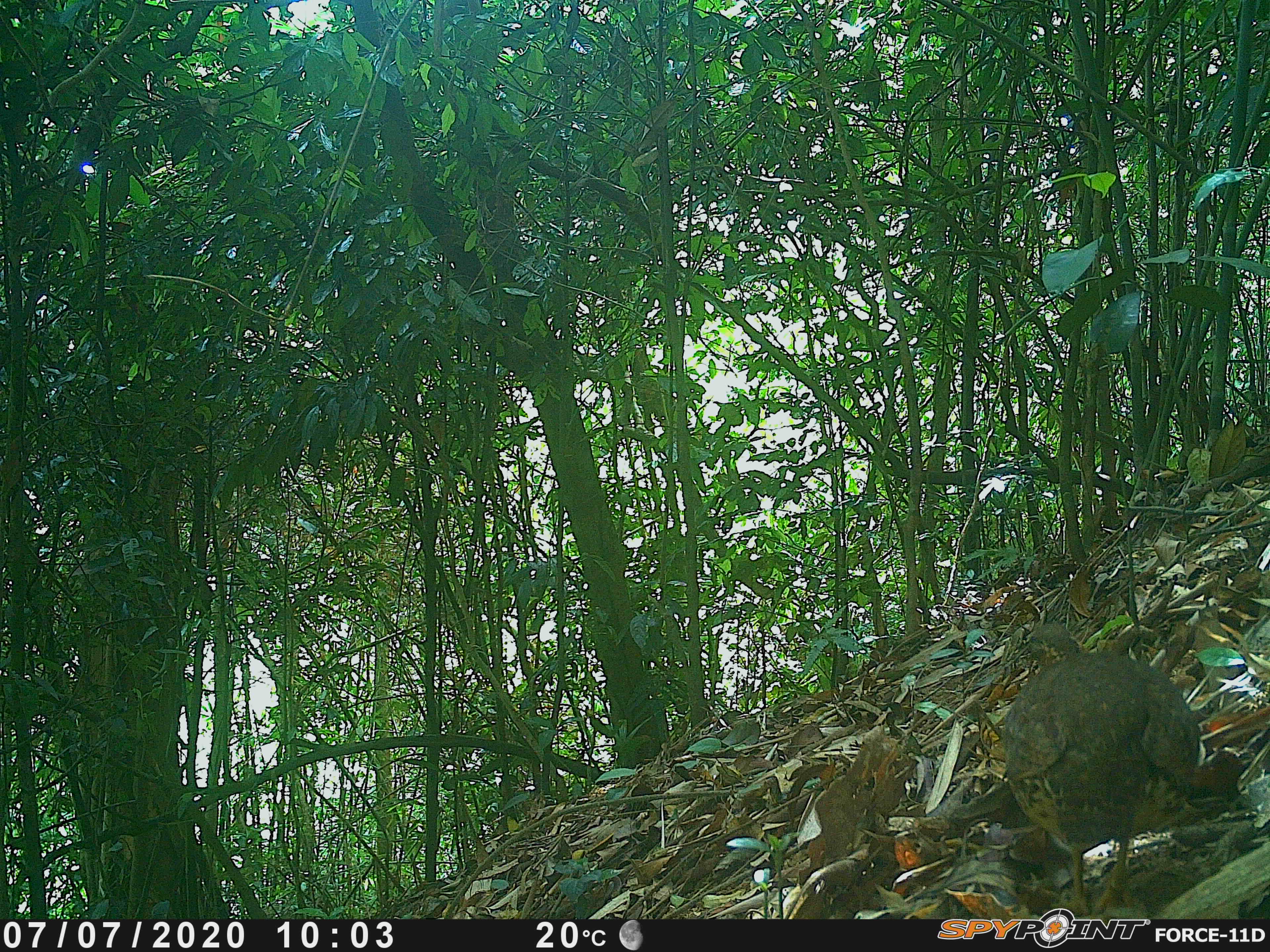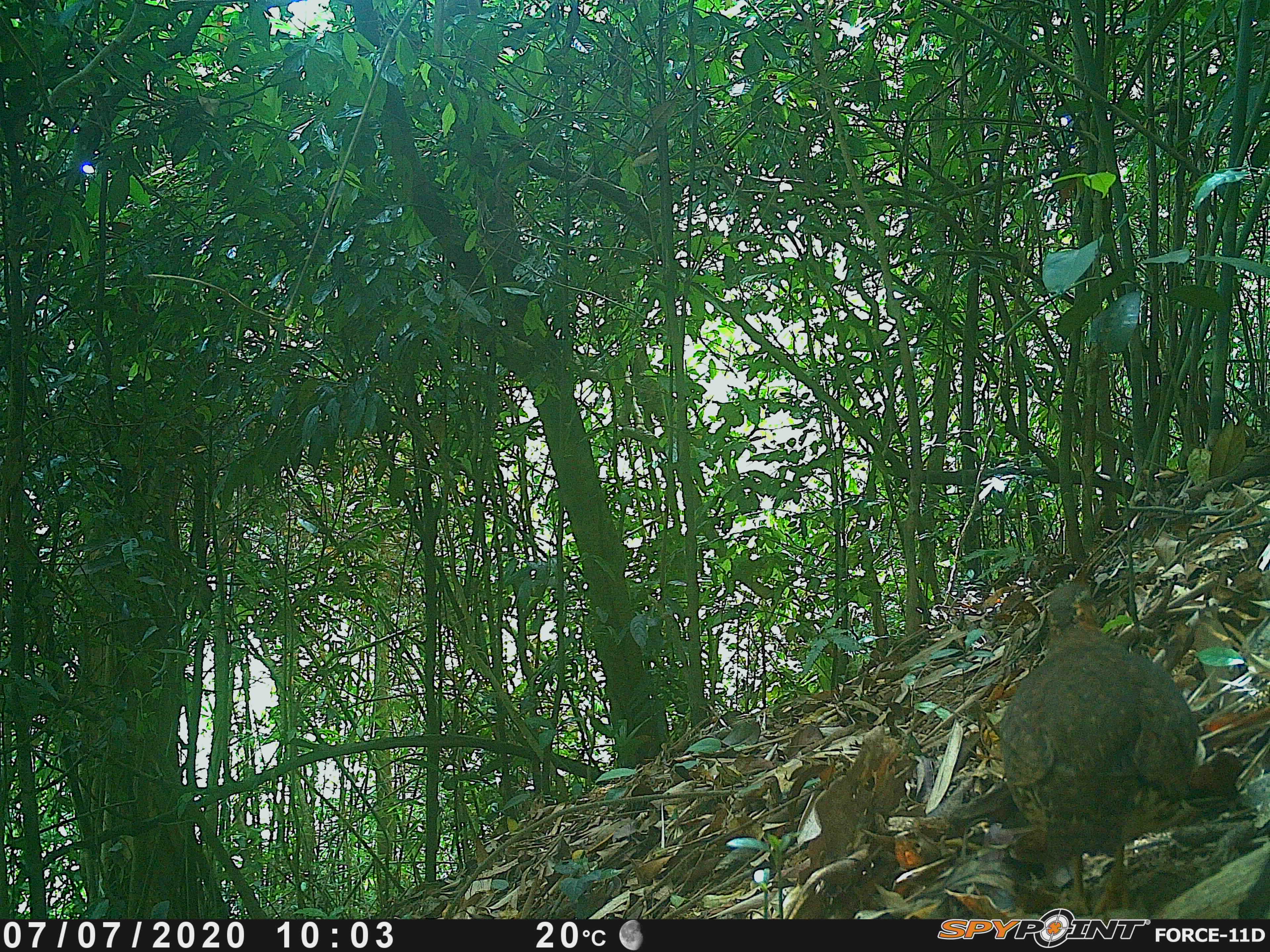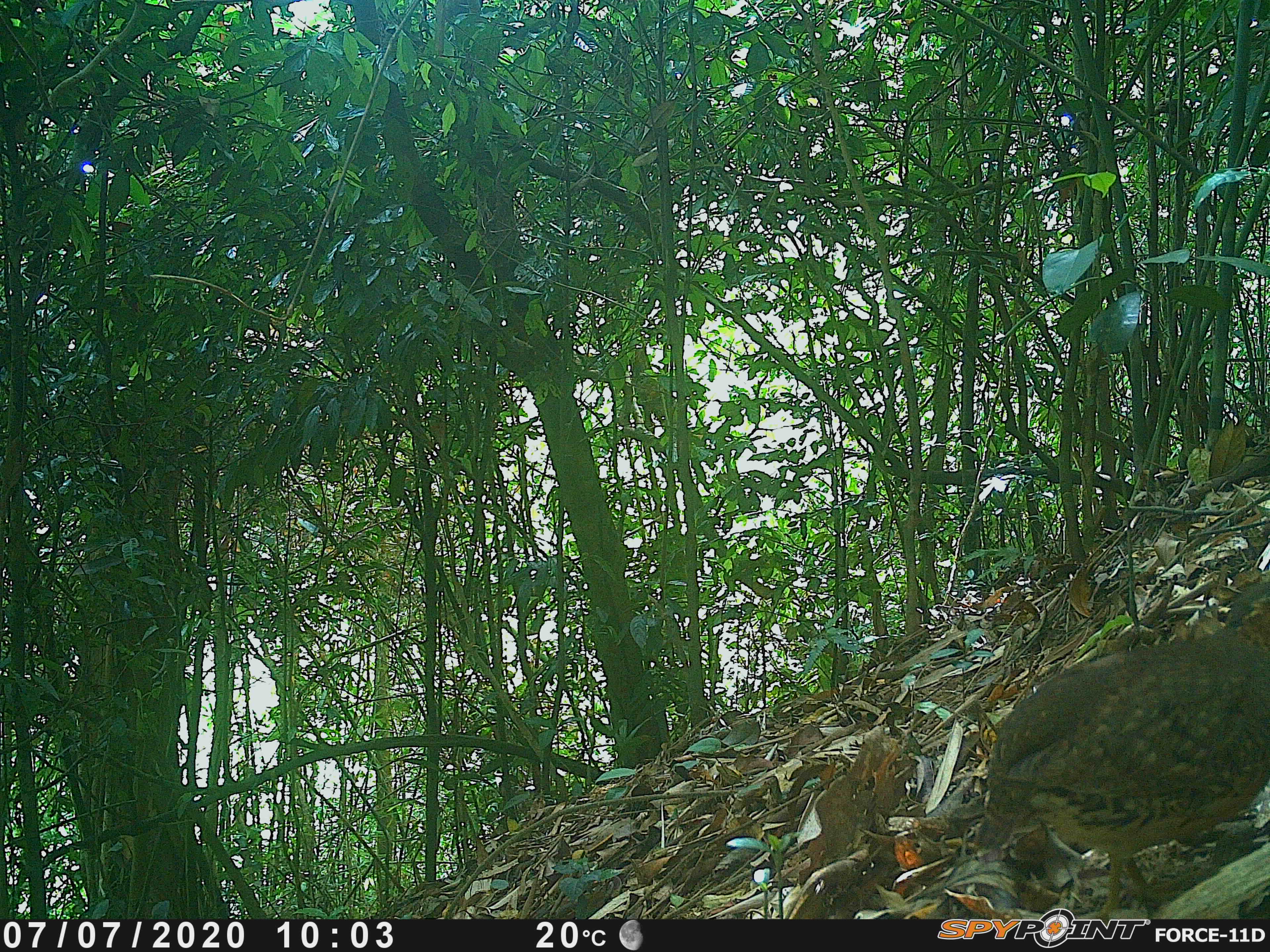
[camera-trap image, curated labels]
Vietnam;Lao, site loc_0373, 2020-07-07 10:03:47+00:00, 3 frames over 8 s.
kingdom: Animalia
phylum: Chordata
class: Aves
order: Galliformes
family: Phasianidae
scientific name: Phasianidae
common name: partridge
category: unidentified partridge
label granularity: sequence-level